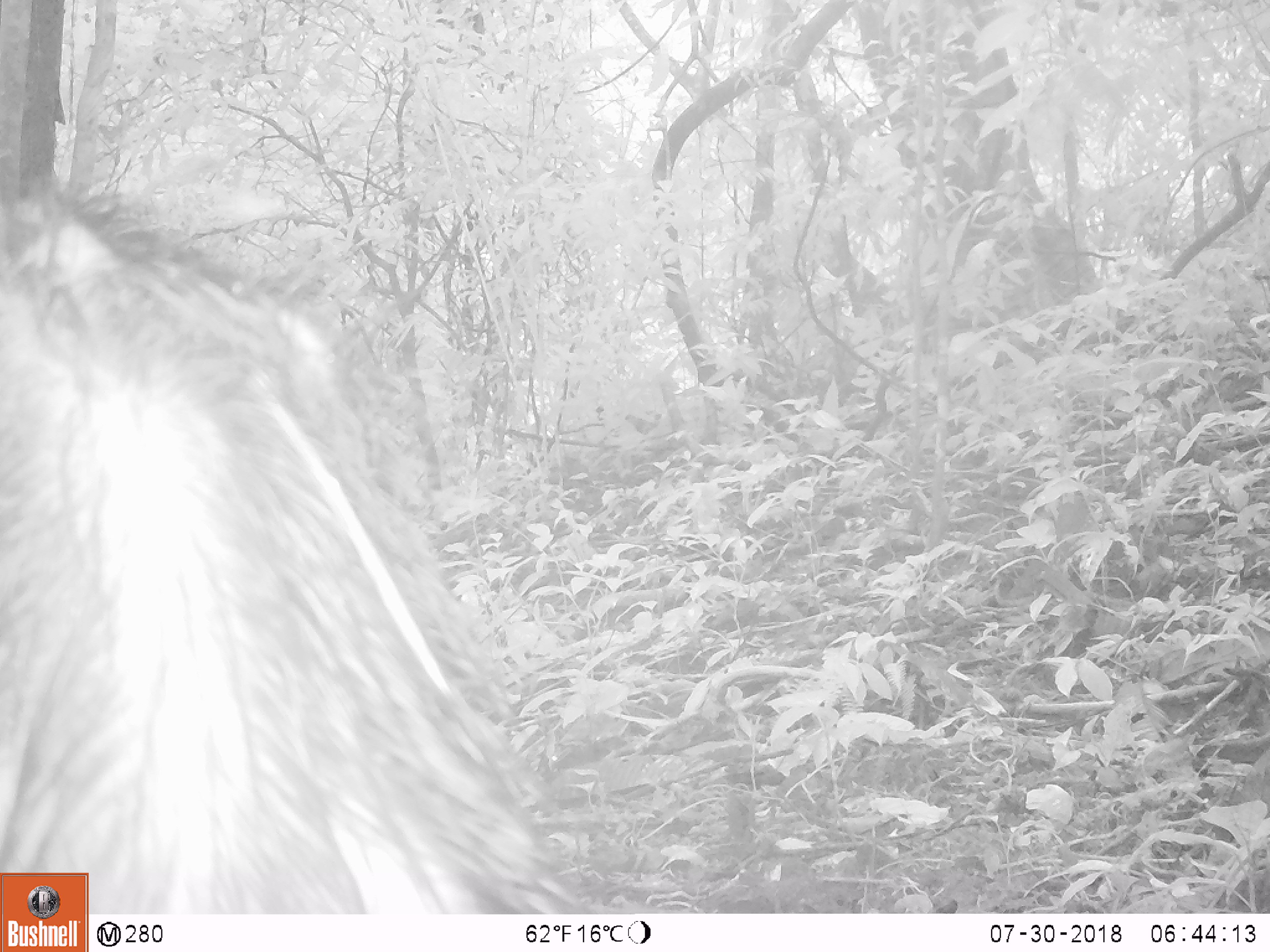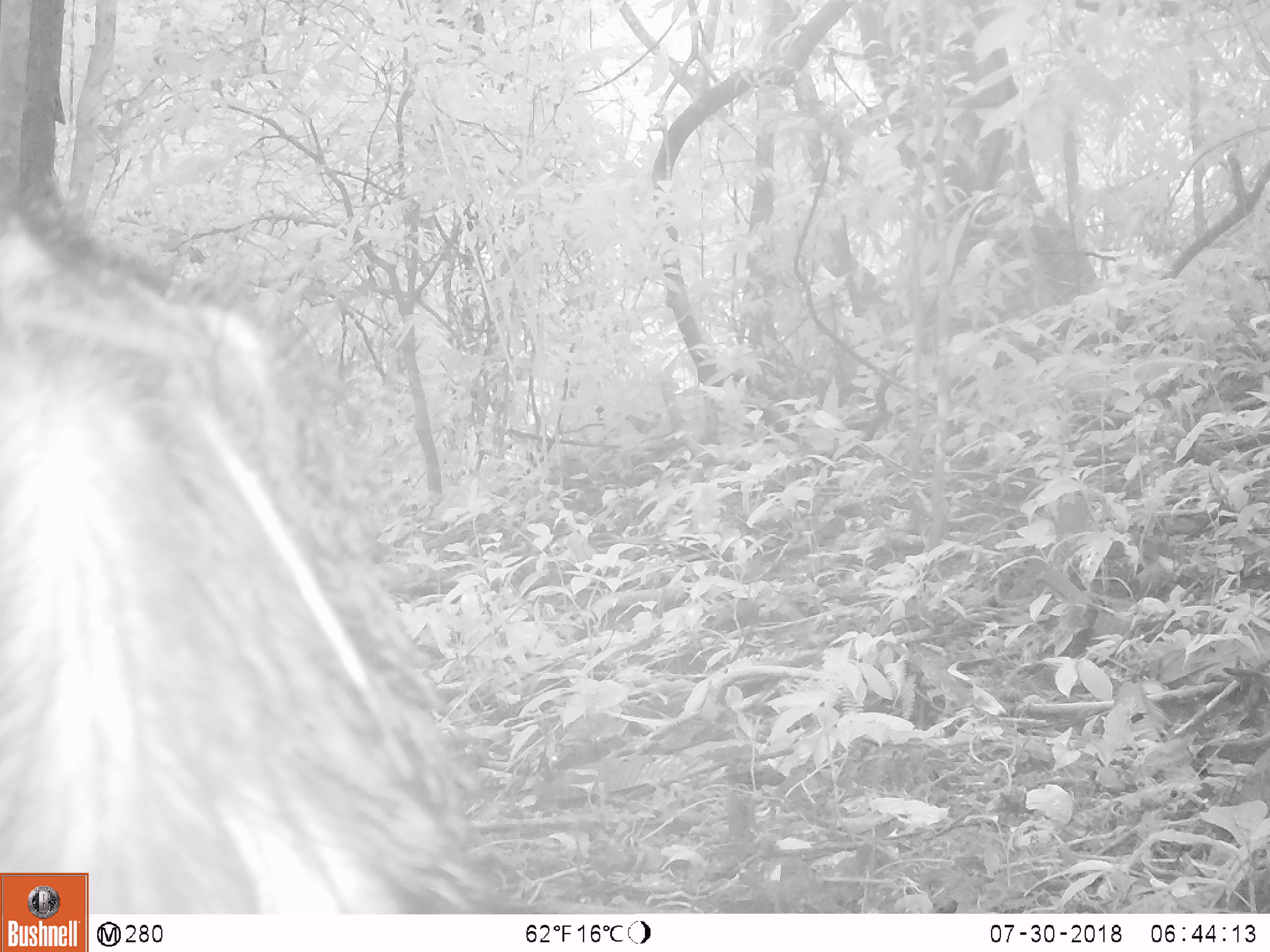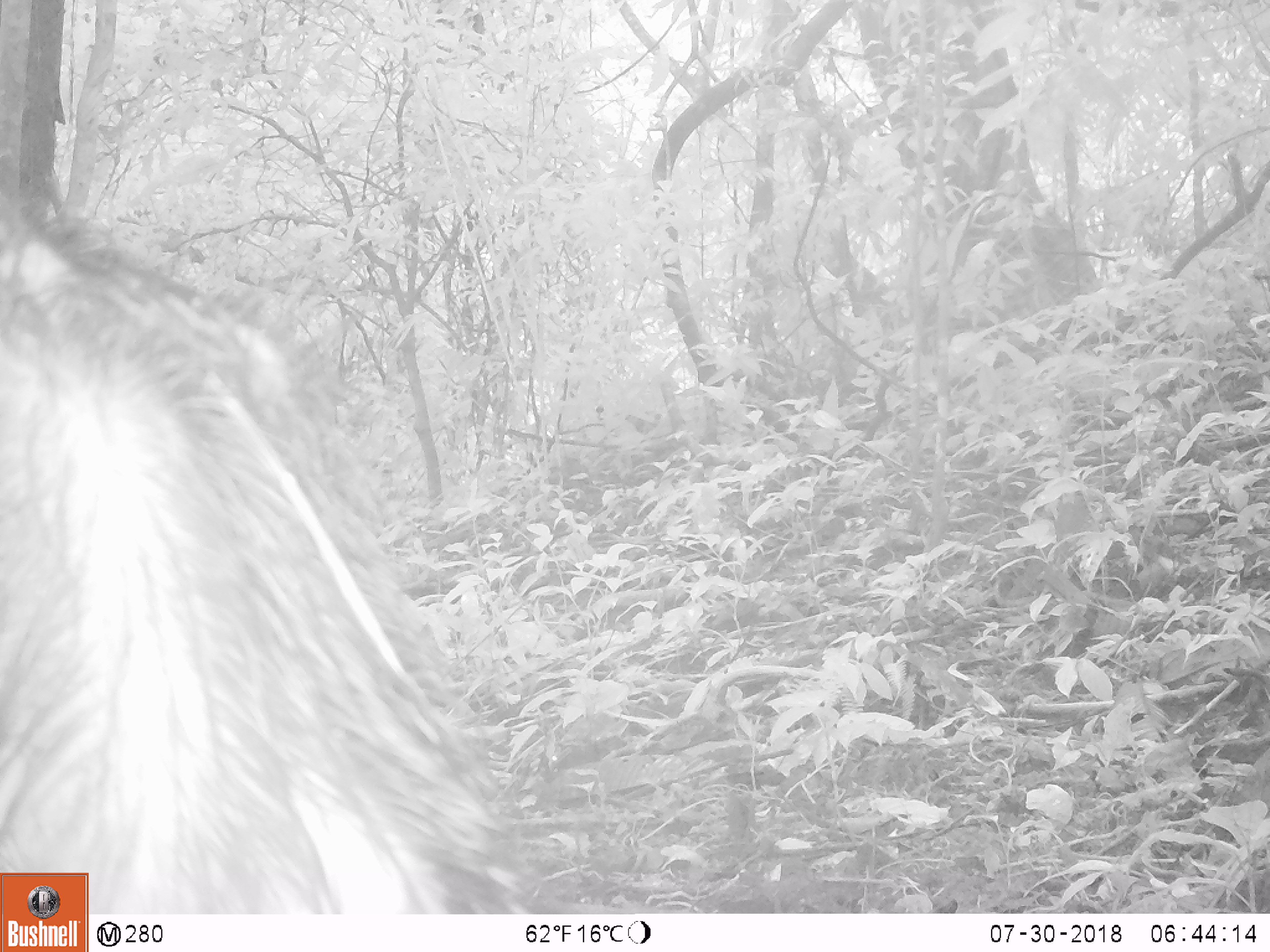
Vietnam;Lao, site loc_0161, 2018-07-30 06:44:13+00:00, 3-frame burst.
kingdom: Animalia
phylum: Chordata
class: Mammalia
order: Artiodactyla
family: Suidae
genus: Sus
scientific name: Sus scrofa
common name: eurasian wild pig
Eurasian wild pig (Sus scrofa). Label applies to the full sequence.